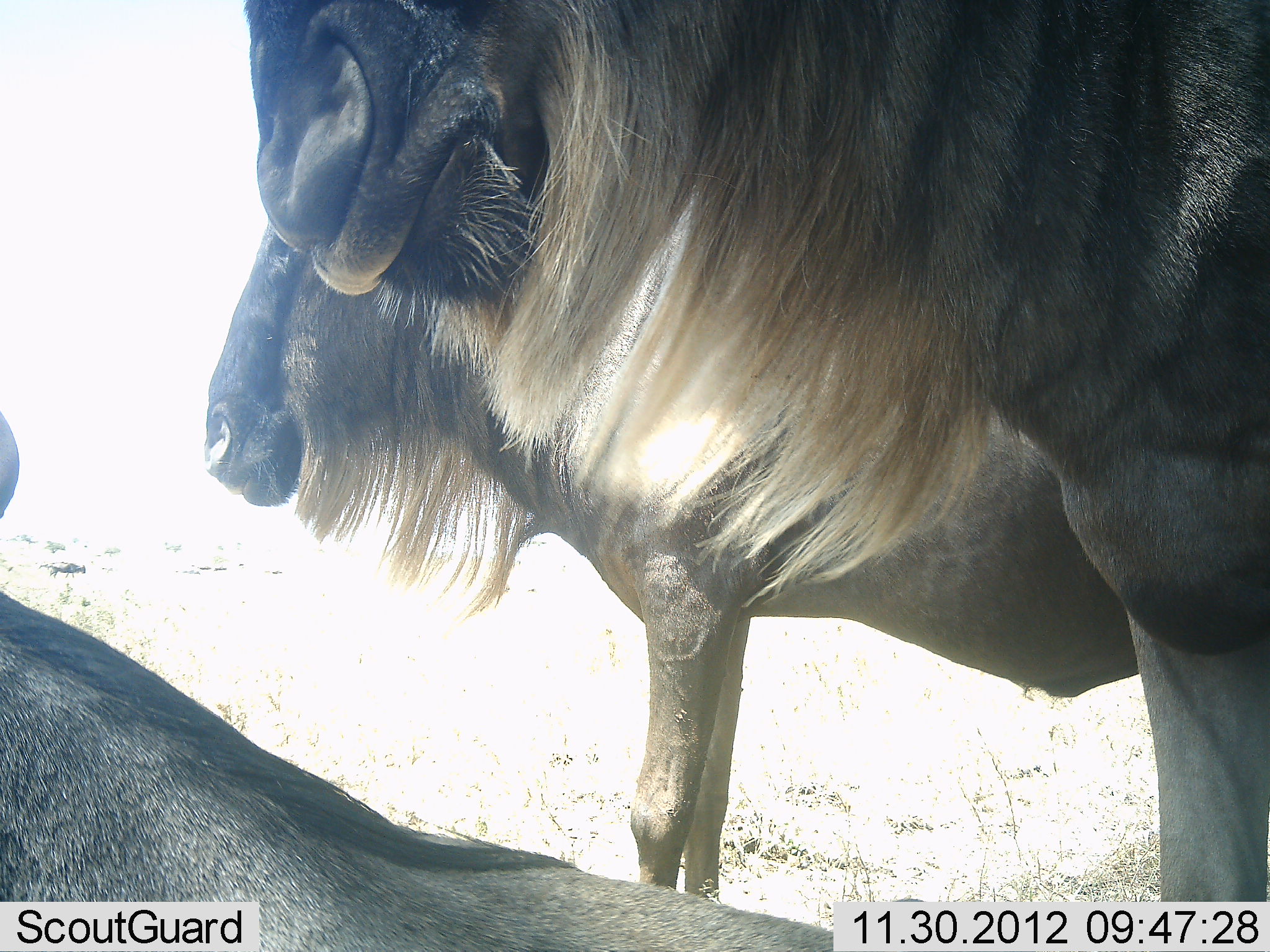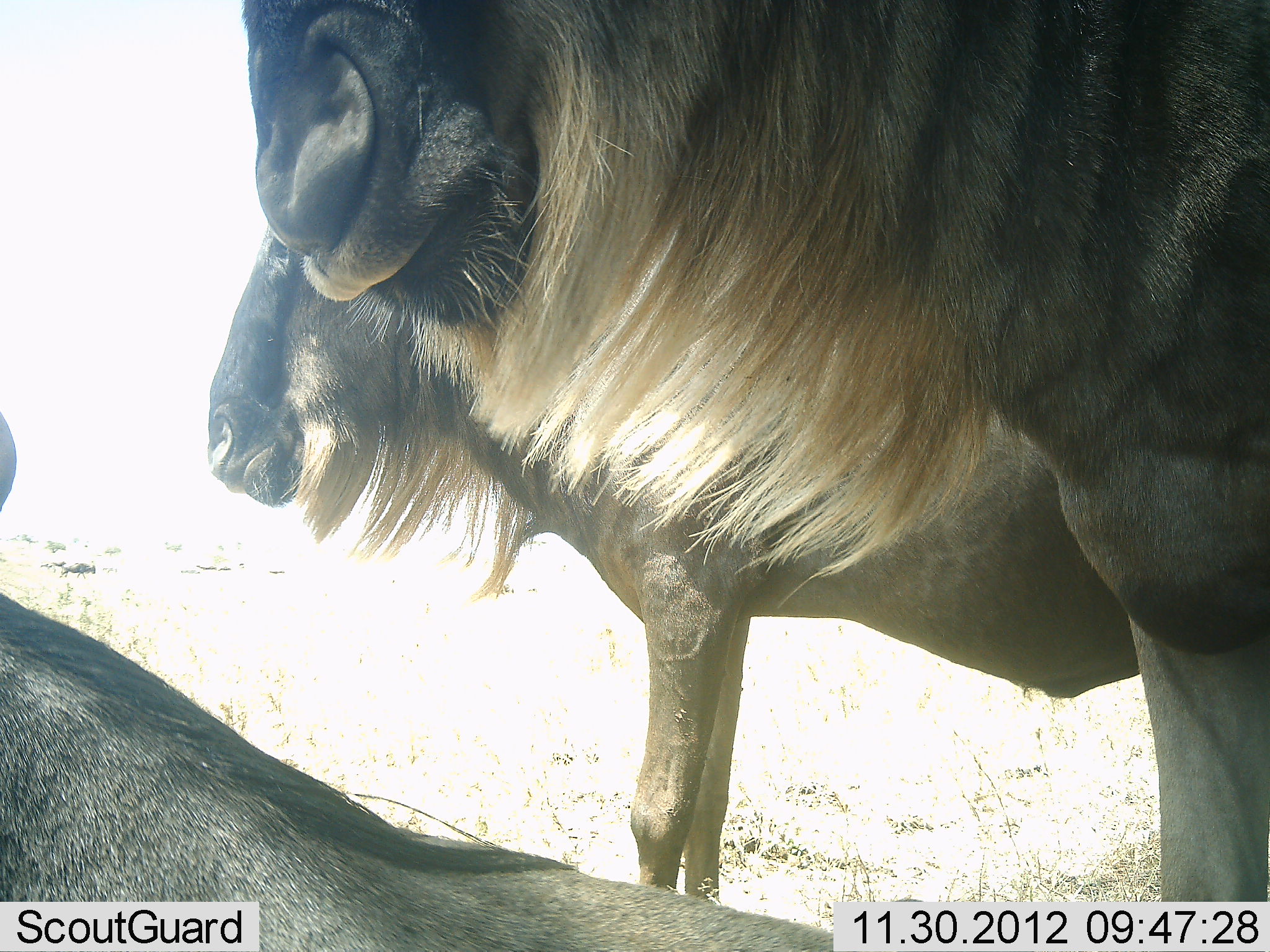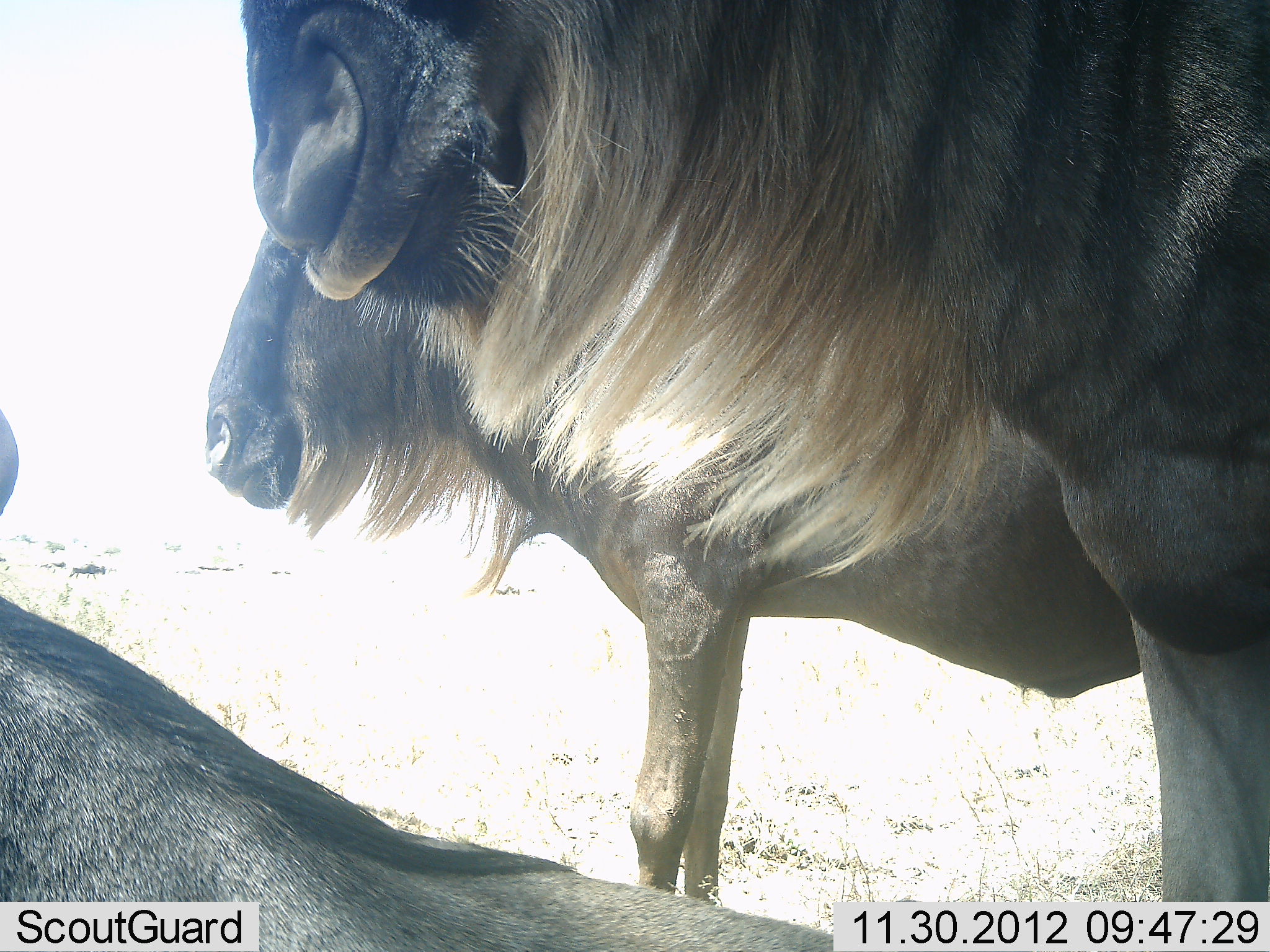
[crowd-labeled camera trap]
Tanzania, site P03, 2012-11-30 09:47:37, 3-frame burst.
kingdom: Animalia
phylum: Chordata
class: Mammalia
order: Artiodactyla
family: Bovidae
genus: Connochaetes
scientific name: Connochaetes taurinus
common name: blue wildebeest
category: wildebeest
Wildebeest (blue wildebeest) (Connochaetes taurinus), count 3. Behavior (volunteer vote fractions): standing 90%, resting 80%, moving 10%, interacting 0%. Young present (vote fraction): 0%. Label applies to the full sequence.